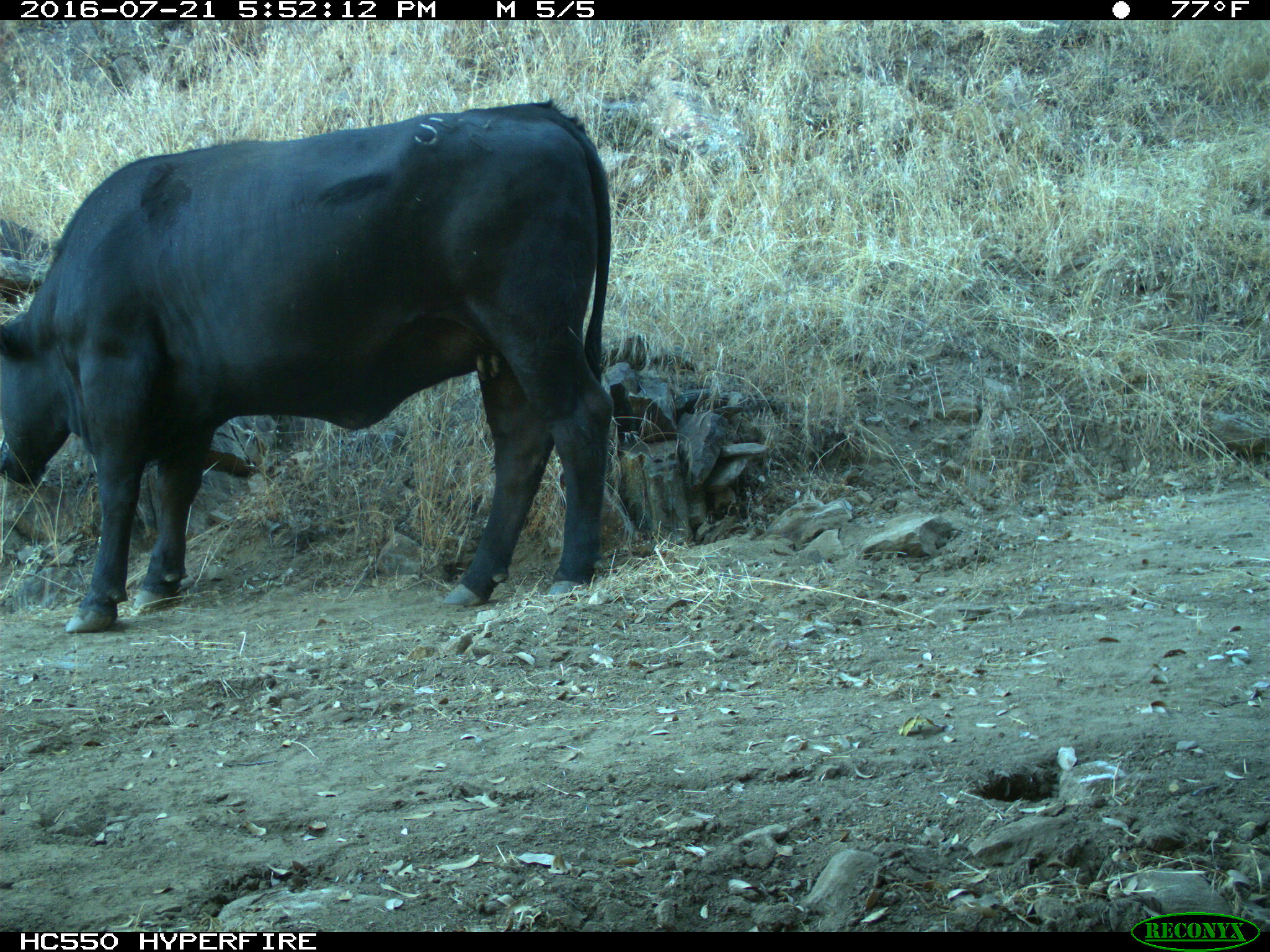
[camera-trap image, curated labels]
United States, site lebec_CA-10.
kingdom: Animalia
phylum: Chordata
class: Mammalia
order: Artiodactyla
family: Bovidae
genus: Bos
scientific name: Bos taurus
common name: domestic cow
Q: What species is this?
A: Bos taurus (domestic cow).